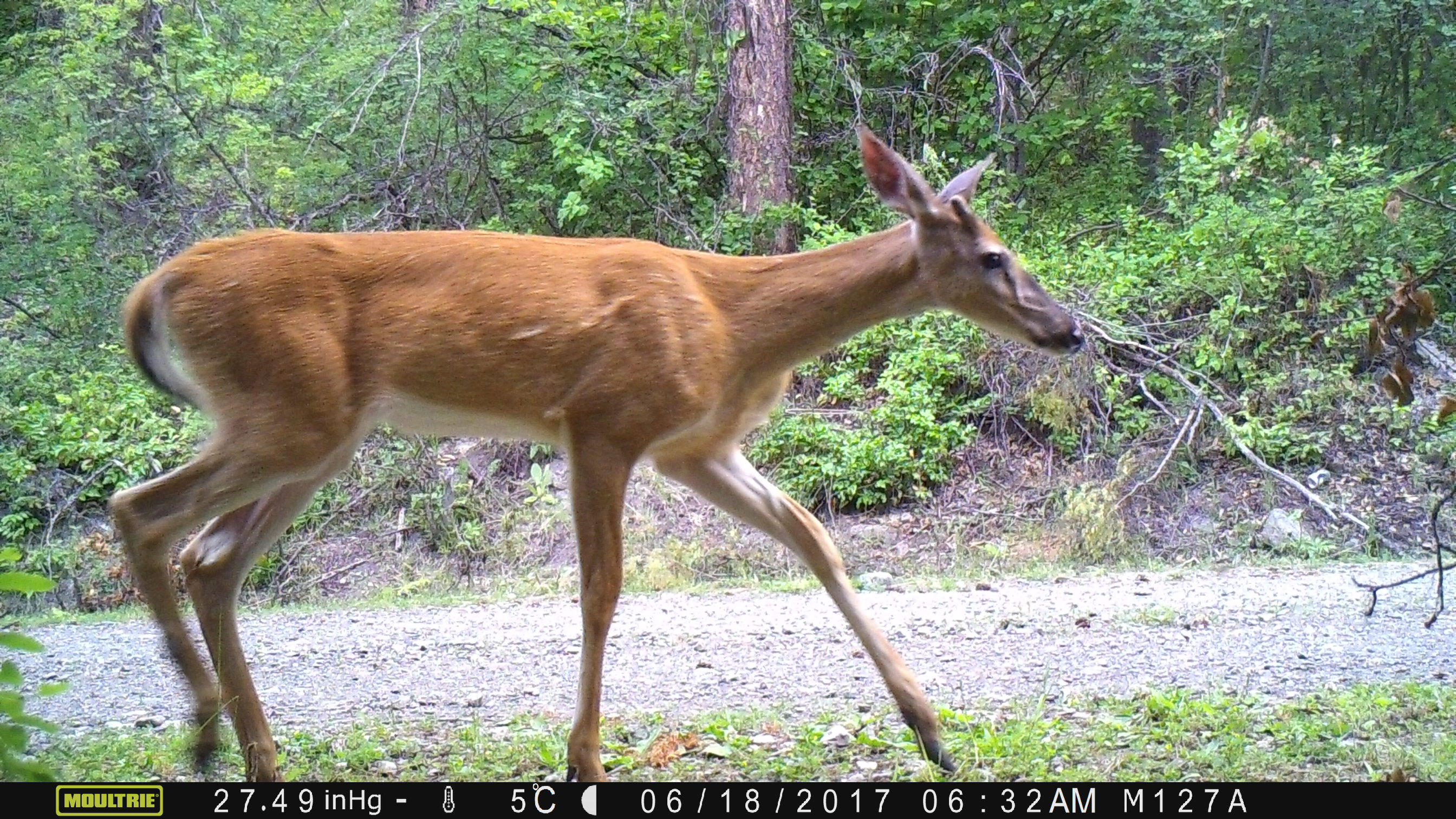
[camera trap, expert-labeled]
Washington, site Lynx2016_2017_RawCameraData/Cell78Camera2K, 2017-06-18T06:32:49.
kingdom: Animalia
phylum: Chordata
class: Mammalia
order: Artiodactyla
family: Cervidae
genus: Odocoileus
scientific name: Odocoileus hemionus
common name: mule deer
Odocoileus hemionus (mule deer). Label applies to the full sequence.